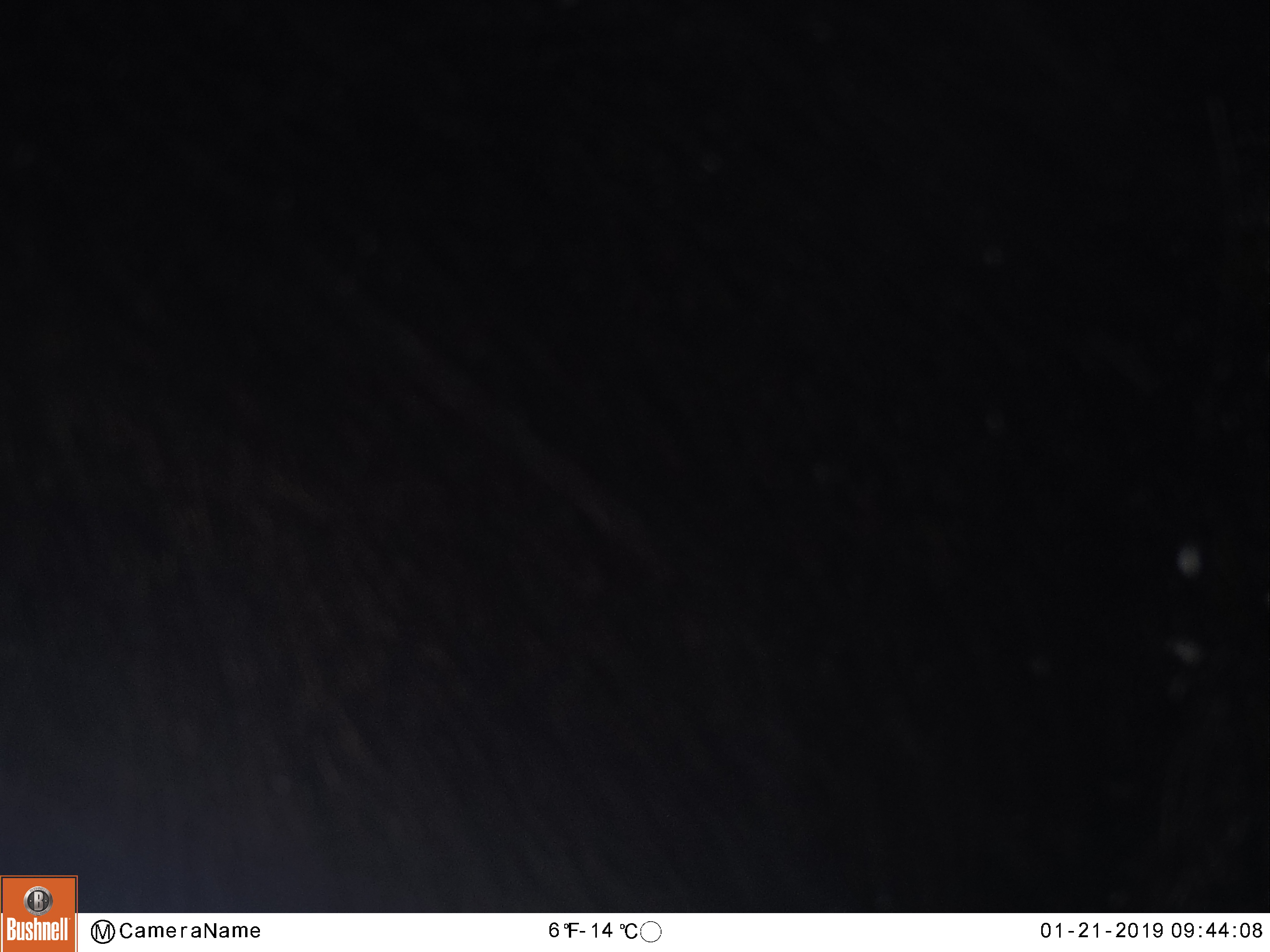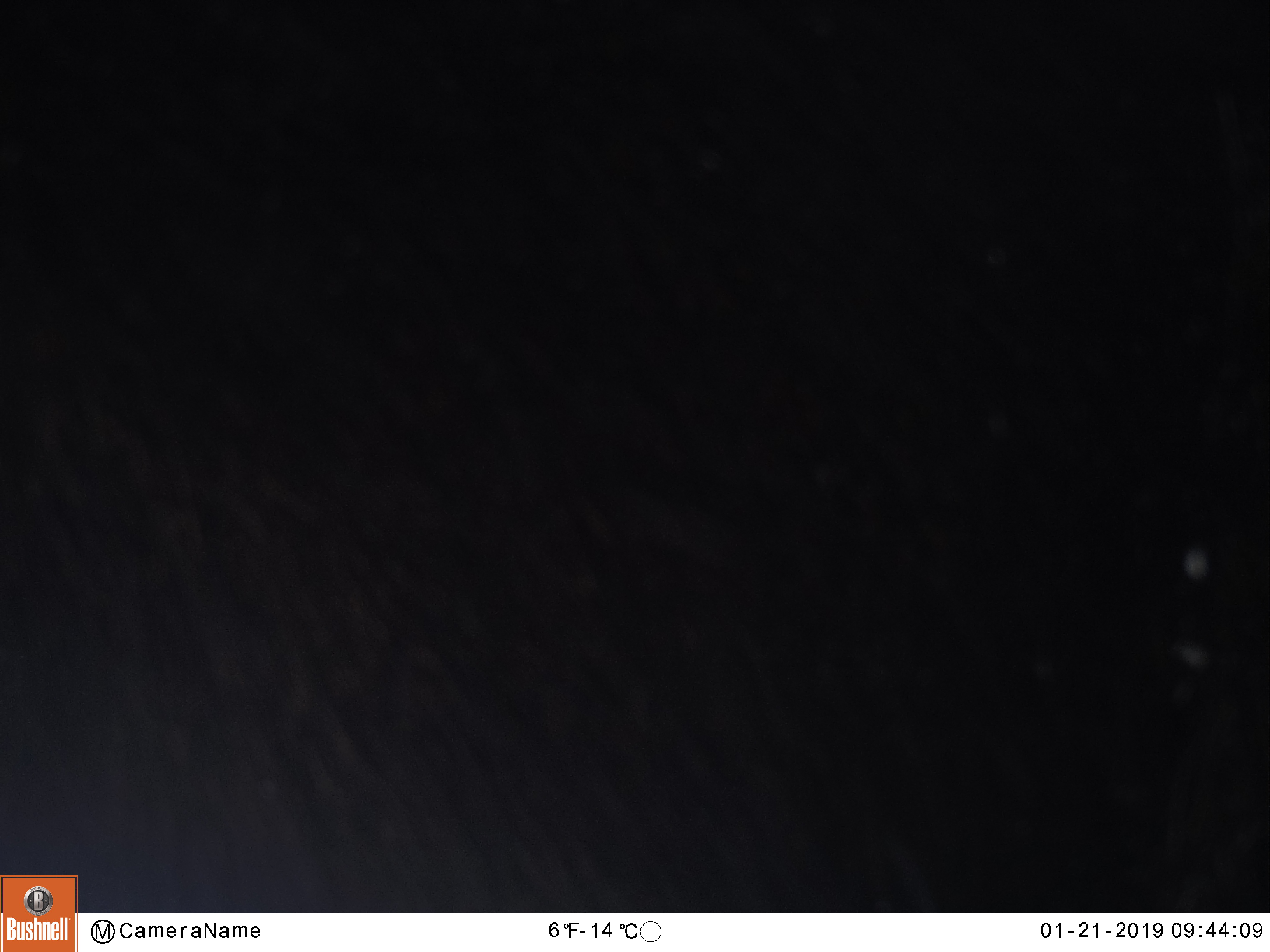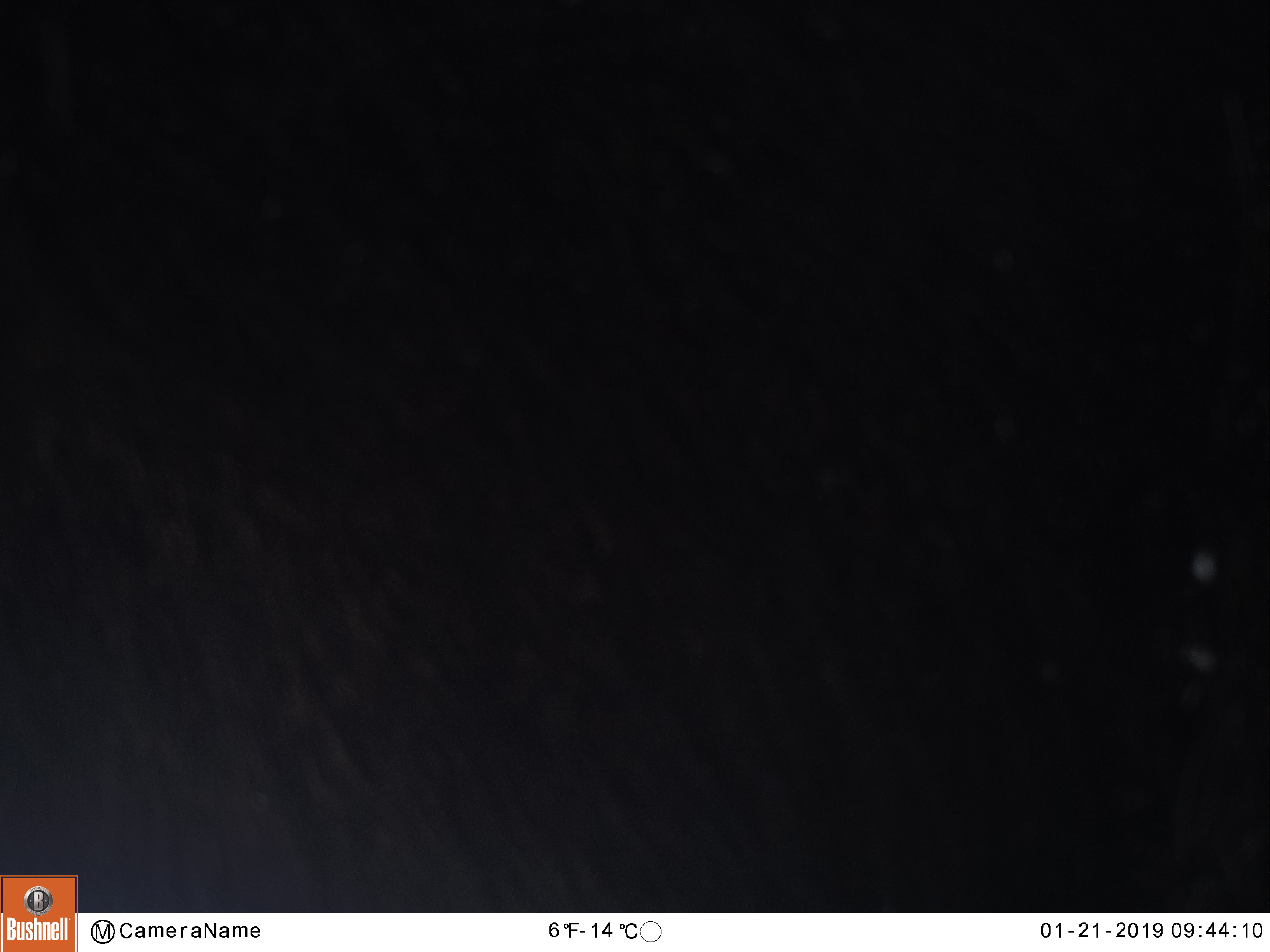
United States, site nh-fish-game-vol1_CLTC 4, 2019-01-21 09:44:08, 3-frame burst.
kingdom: Animalia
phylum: Chordata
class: Mammalia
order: Artiodactyla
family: Cervidae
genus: Alces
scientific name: Alces alces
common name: moose